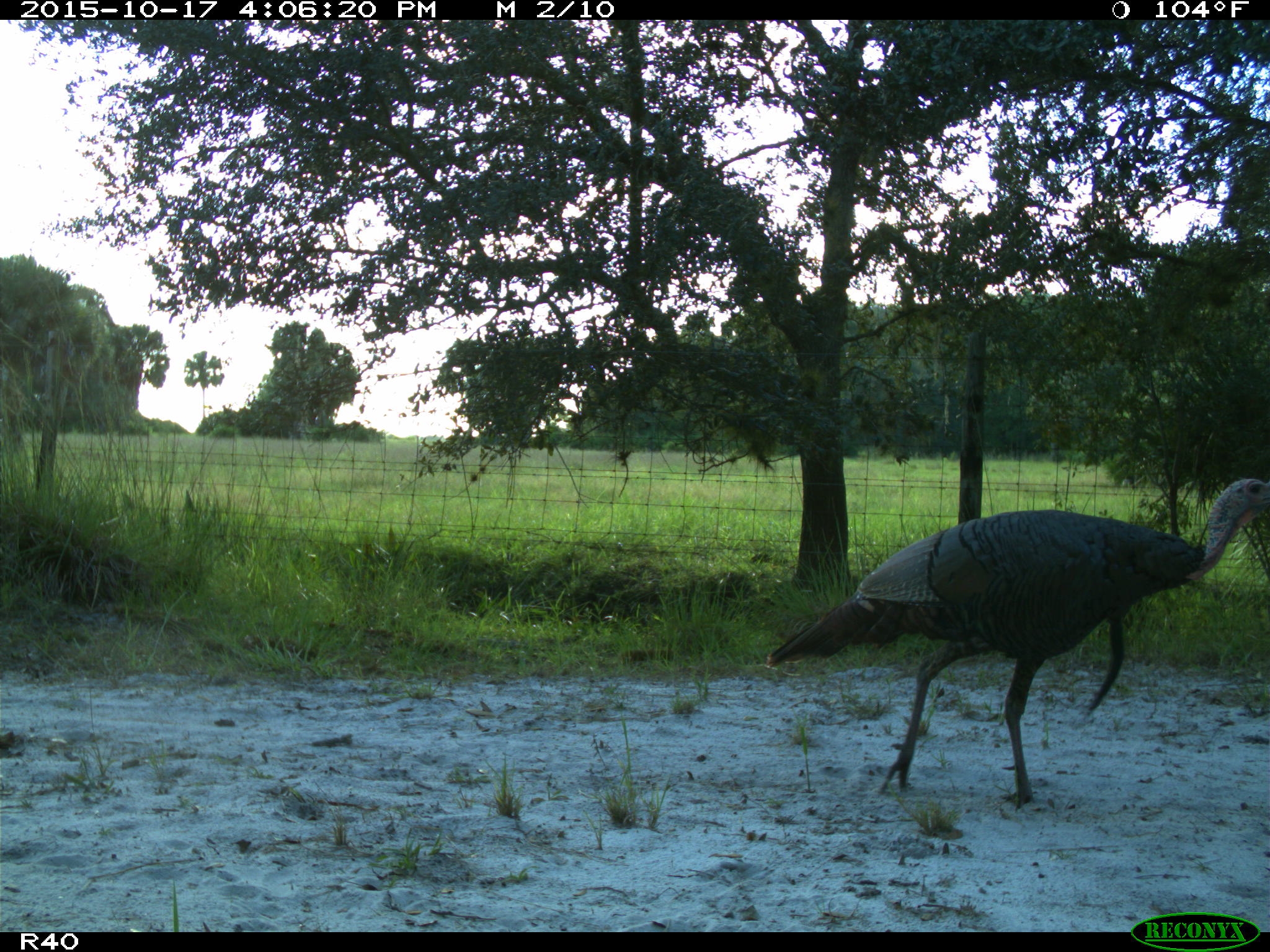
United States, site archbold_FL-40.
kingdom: Animalia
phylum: Chordata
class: Aves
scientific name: Aves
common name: birds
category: unidentified bird